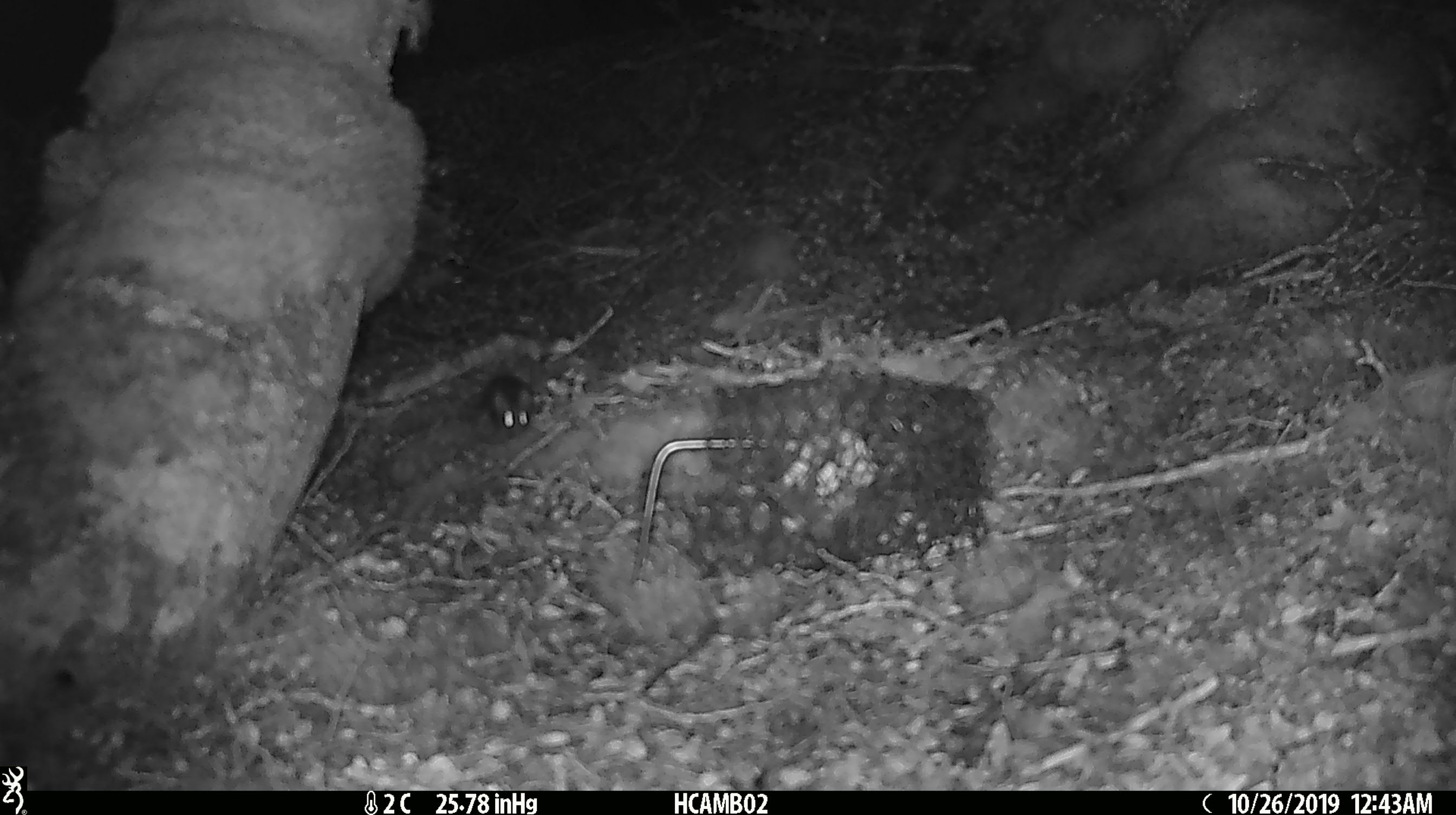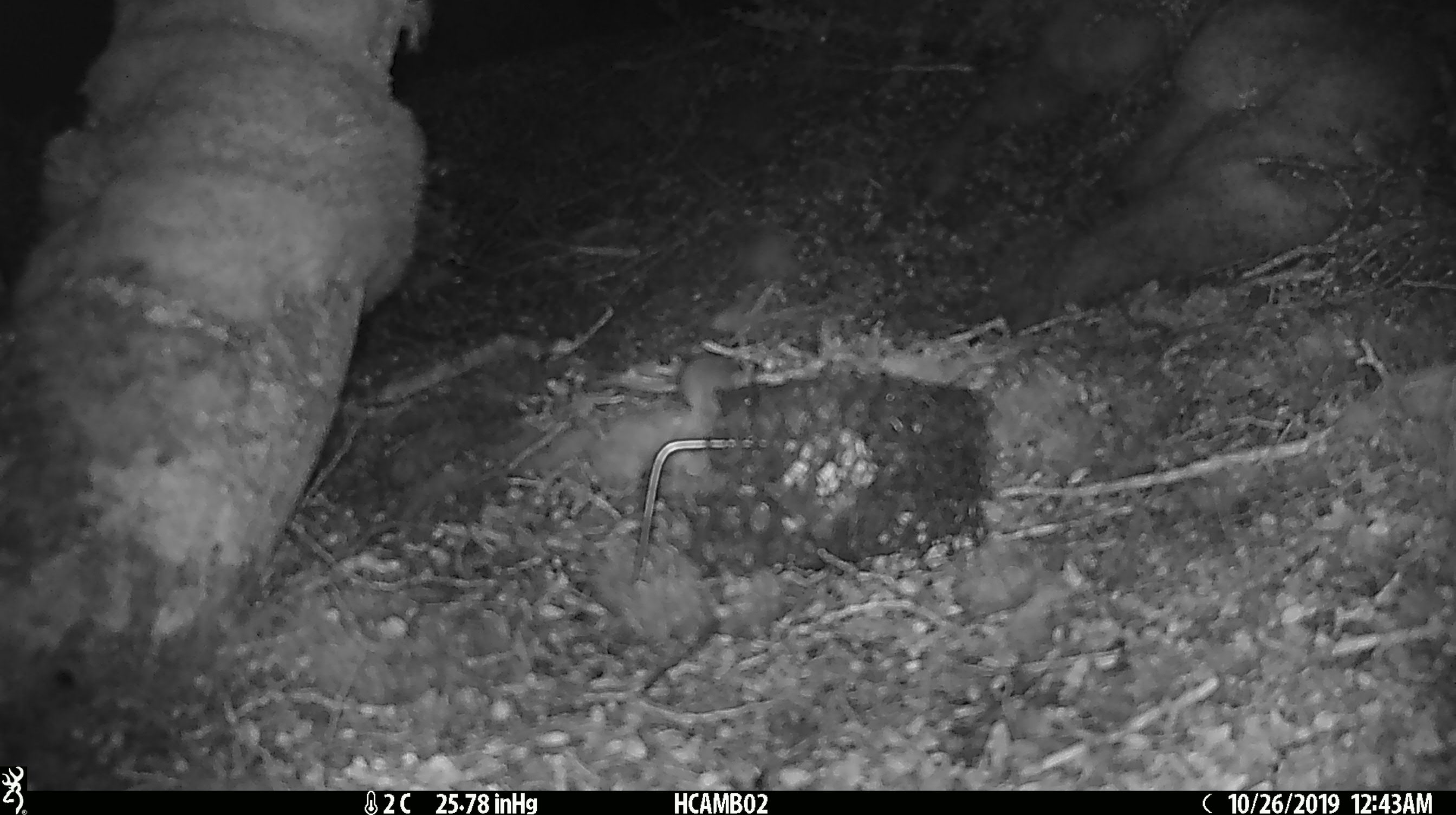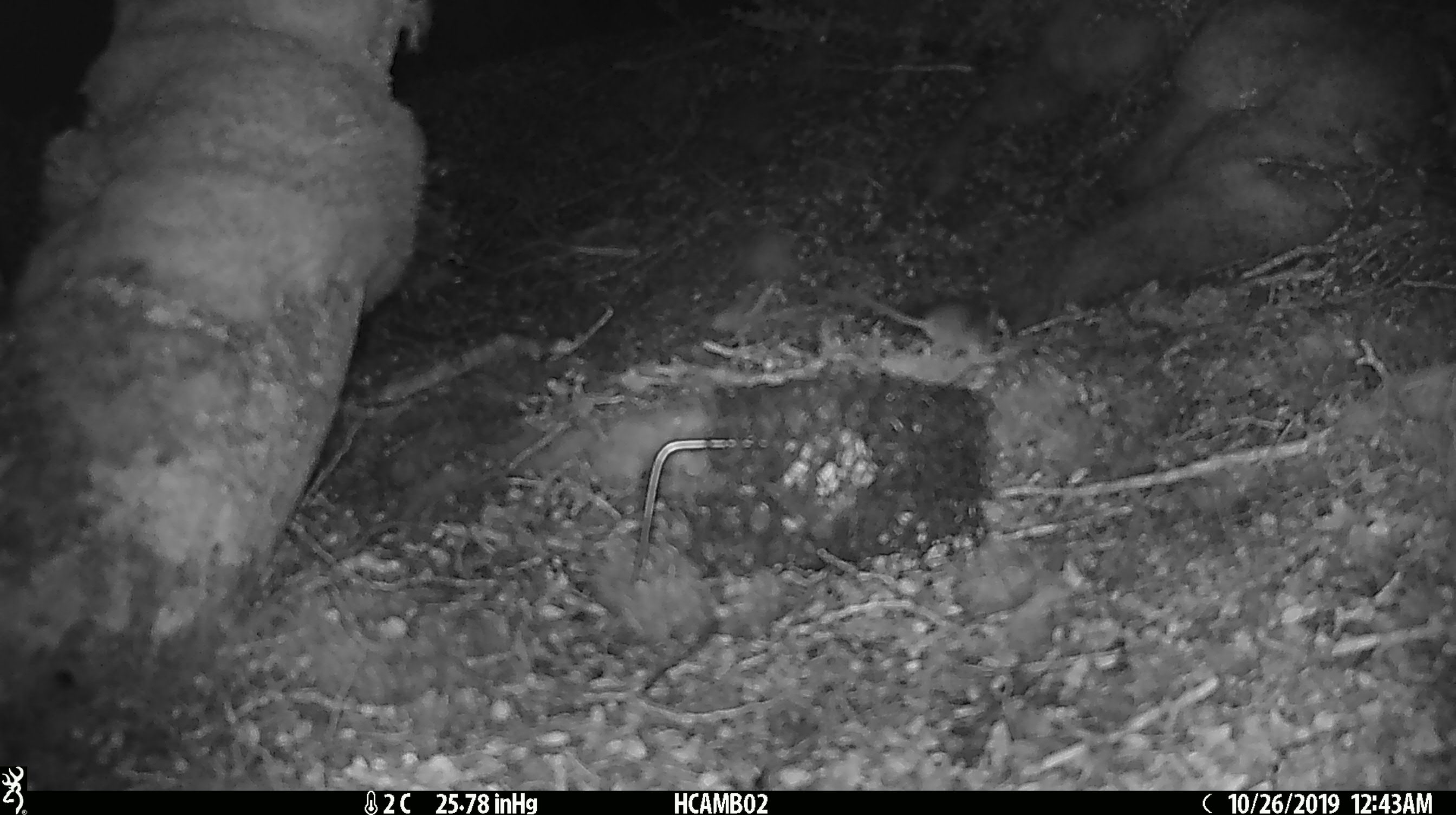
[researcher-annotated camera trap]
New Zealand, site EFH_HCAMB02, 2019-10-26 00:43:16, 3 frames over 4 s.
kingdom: Animalia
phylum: Chordata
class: Mammalia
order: Rodentia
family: Muridae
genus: Mus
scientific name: Mus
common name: mouse